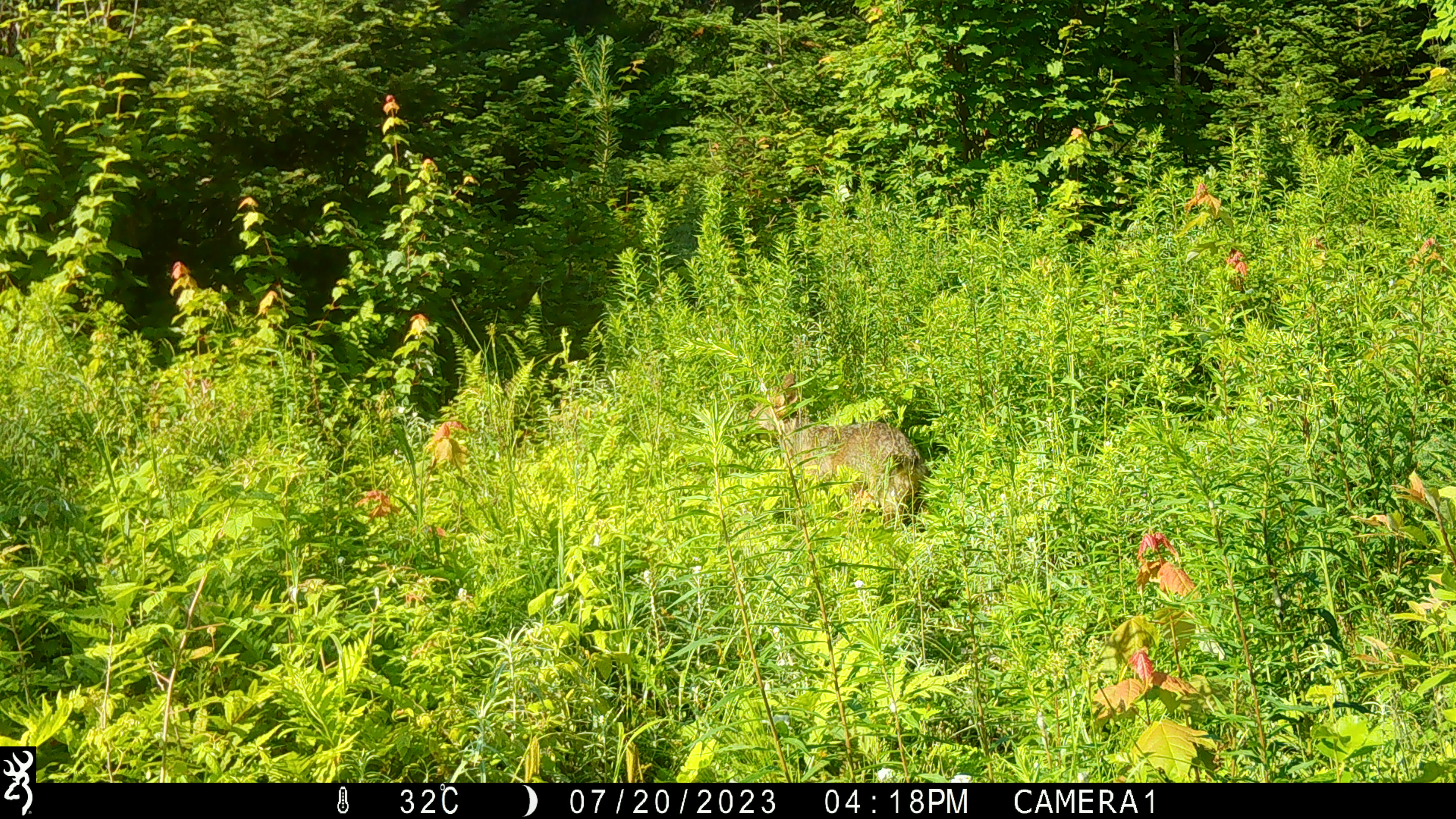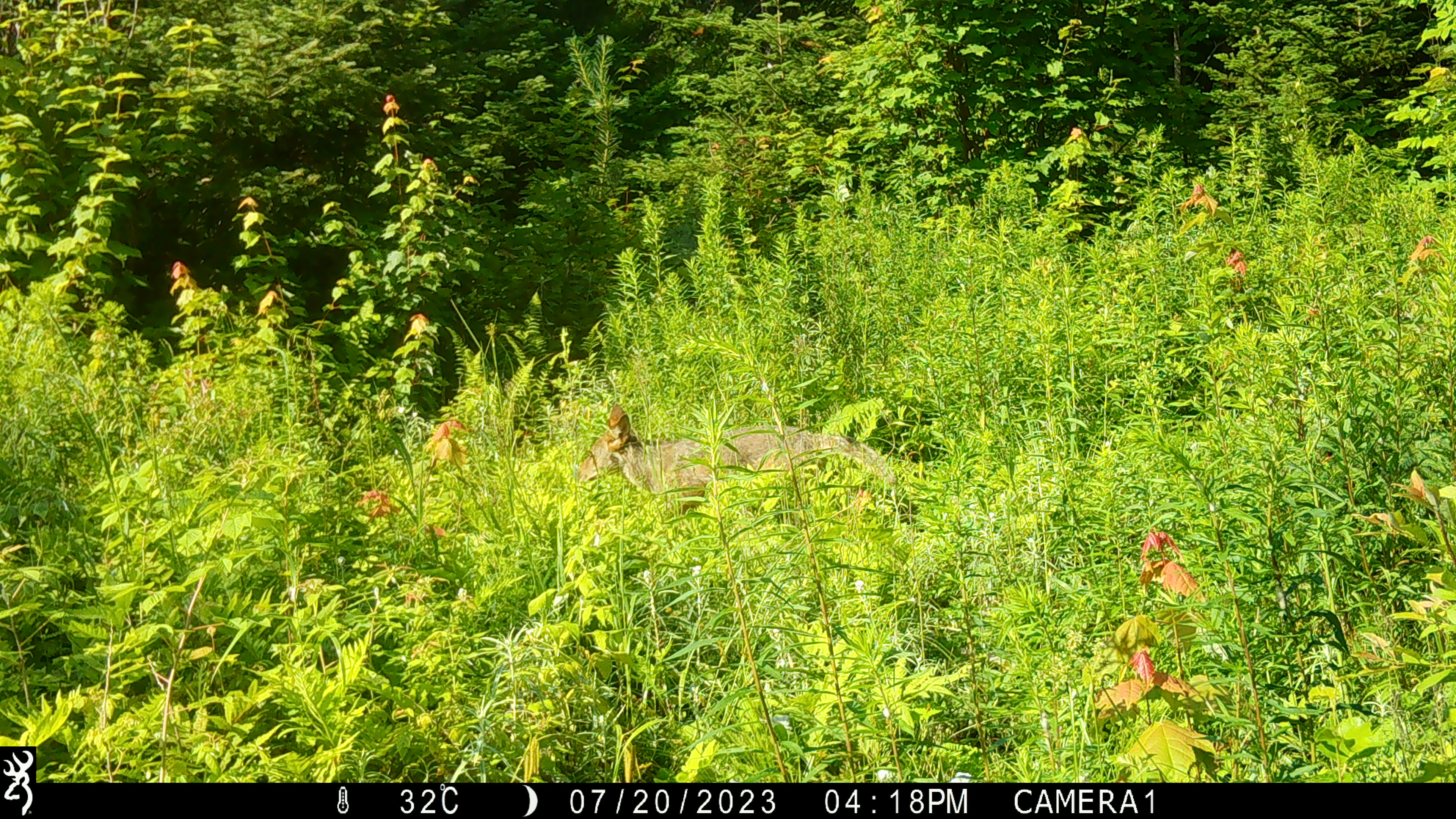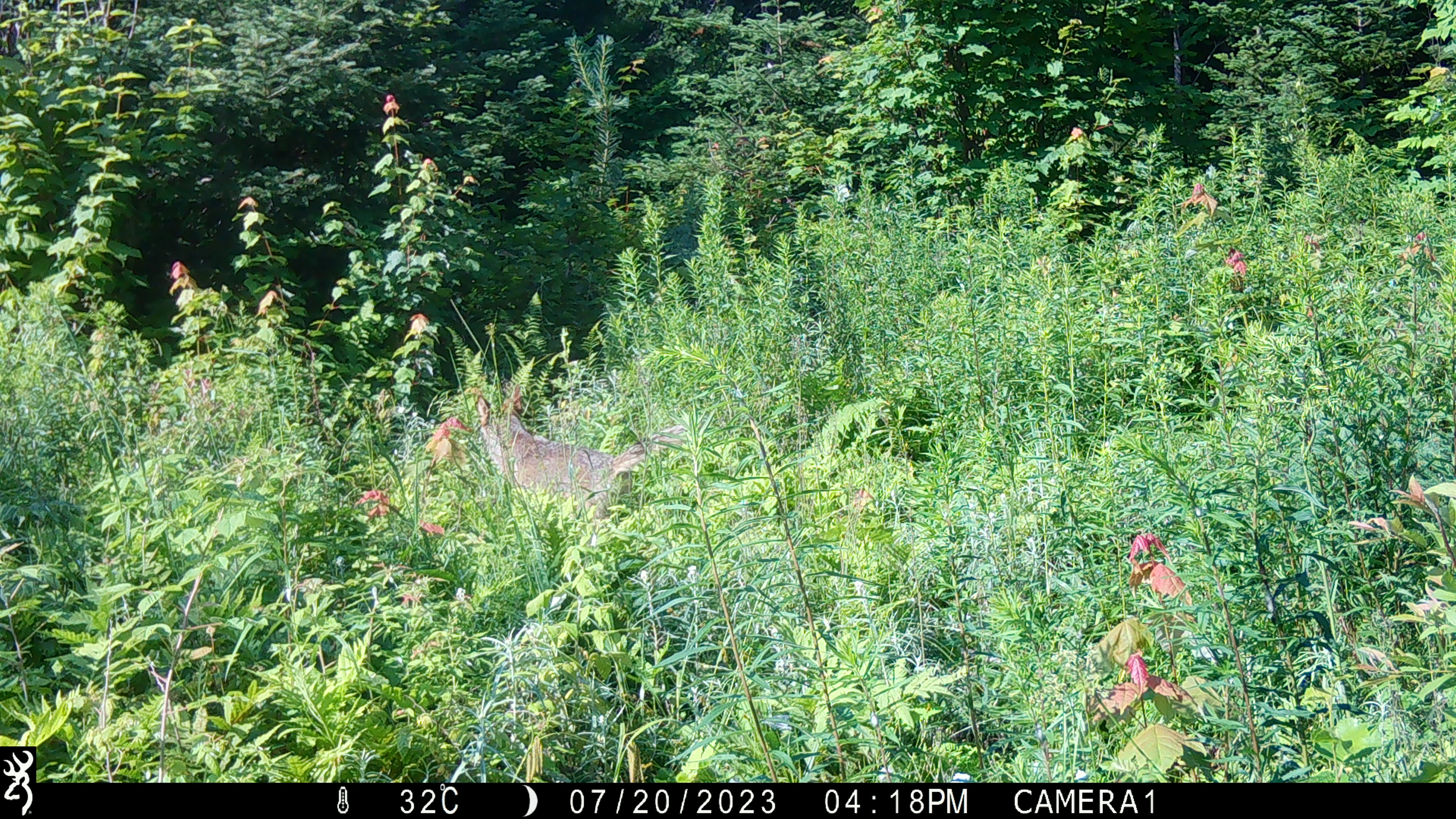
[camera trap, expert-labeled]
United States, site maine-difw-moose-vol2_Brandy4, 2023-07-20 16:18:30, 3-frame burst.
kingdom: Animalia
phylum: Chordata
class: Mammalia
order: Carnivora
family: Canidae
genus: Canis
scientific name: Canis latrans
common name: coyote